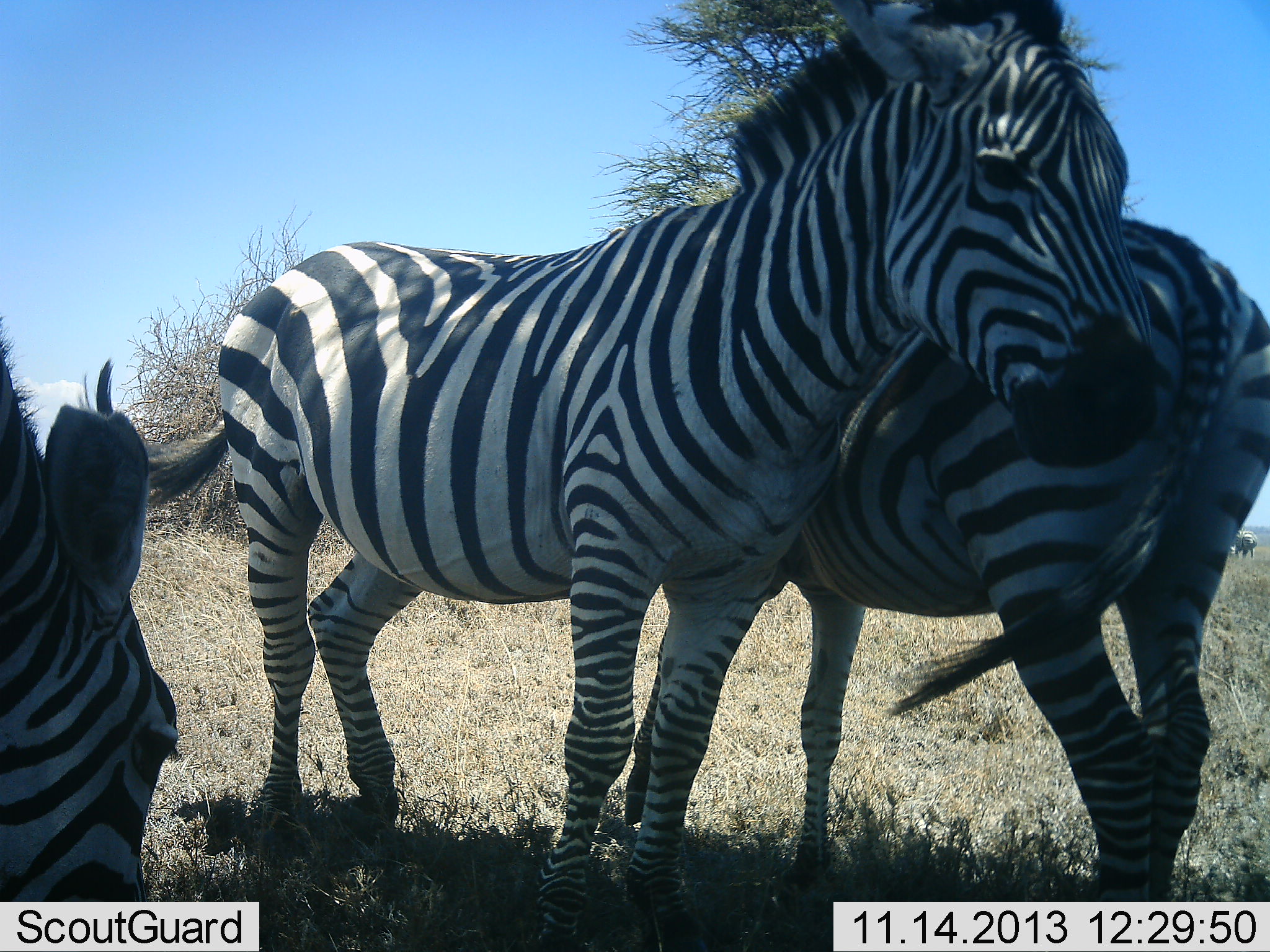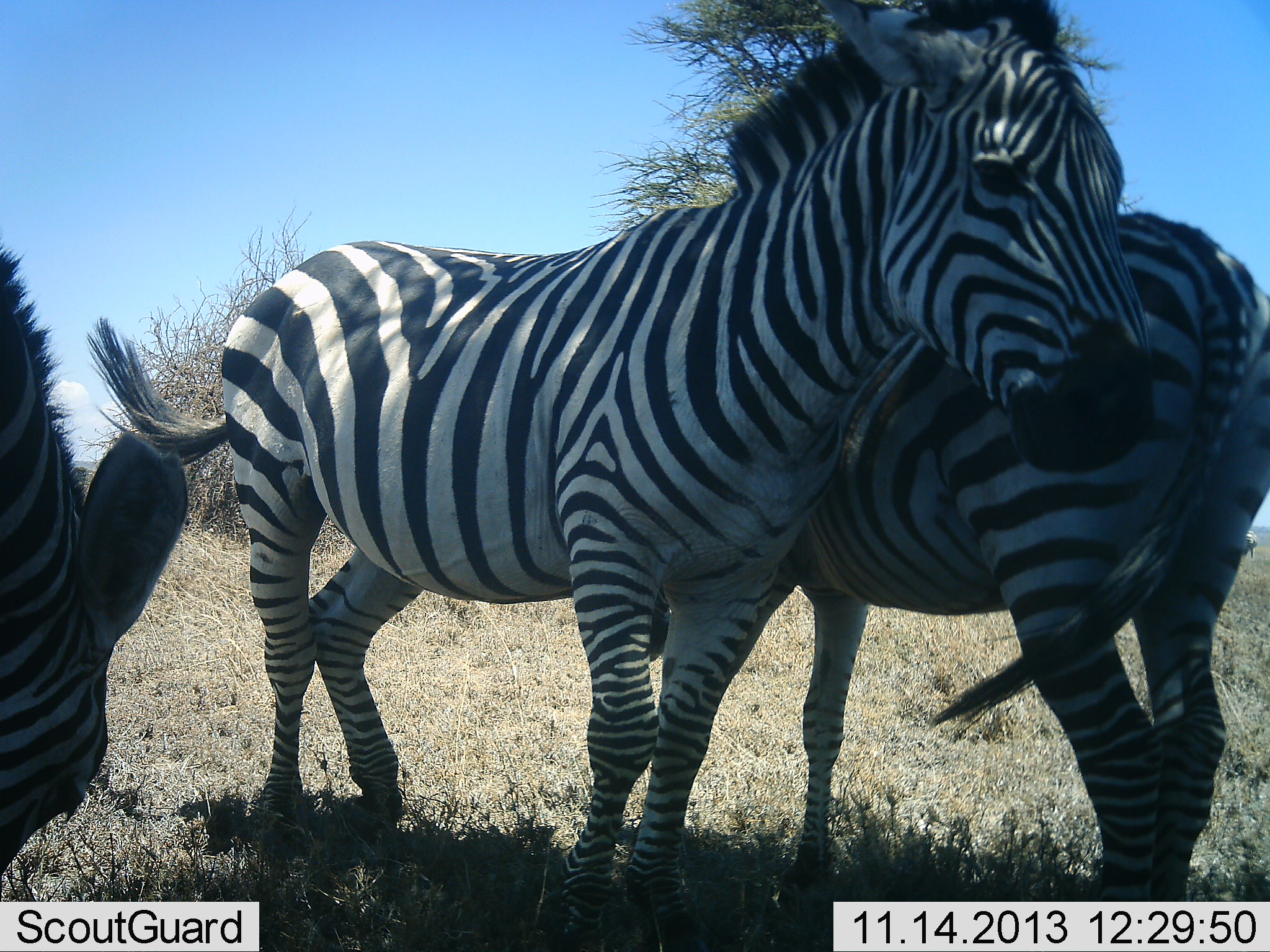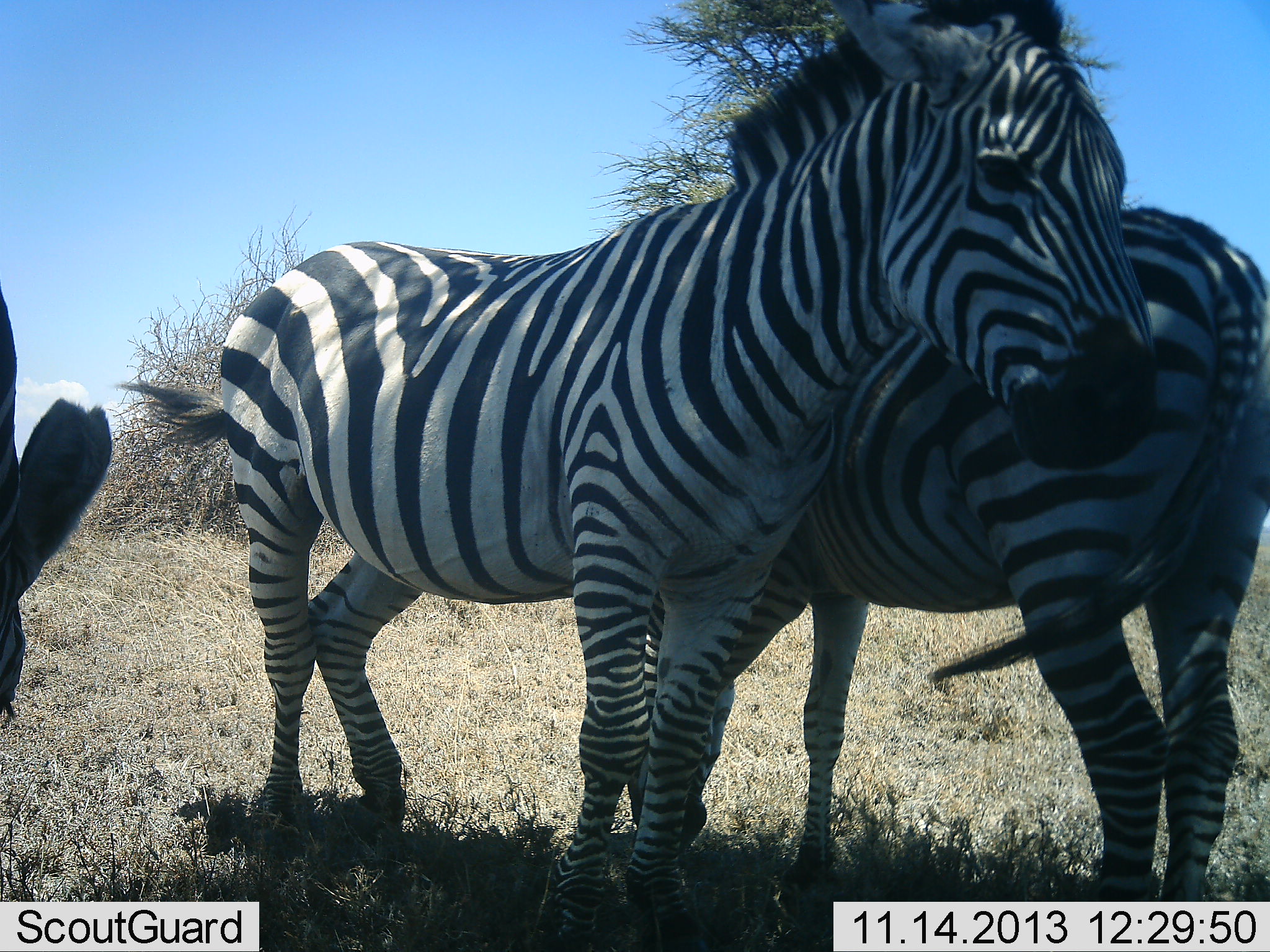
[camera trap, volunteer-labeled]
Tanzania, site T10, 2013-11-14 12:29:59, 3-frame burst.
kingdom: Animalia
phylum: Chordata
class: Mammalia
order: Perissodactyla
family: Equidae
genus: Equus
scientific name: Equus quagga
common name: plains zebra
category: zebra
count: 3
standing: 100%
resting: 10%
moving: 0%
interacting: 40%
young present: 0%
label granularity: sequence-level